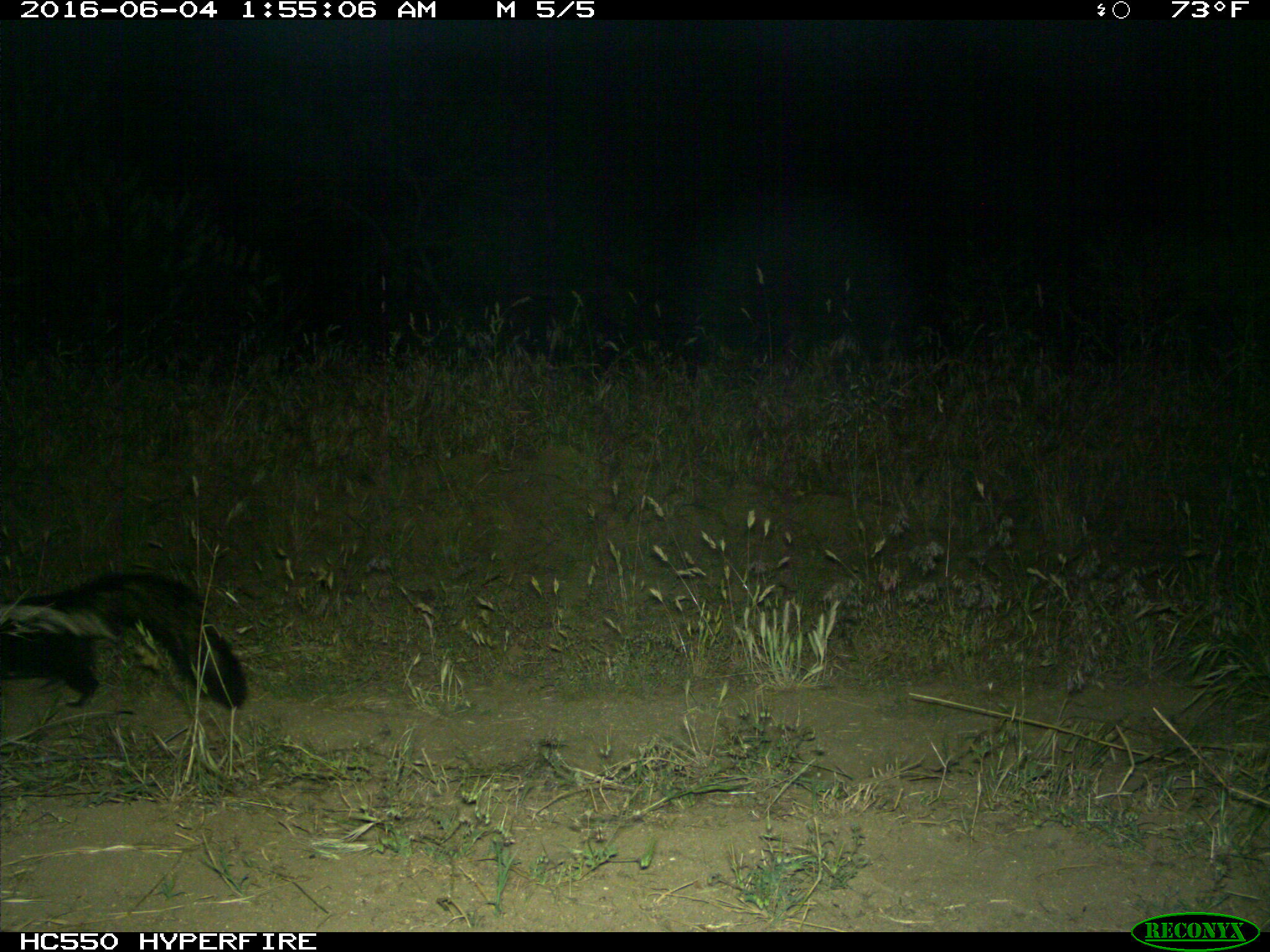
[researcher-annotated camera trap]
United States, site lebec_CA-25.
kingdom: Animalia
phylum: Chordata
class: Mammalia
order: Carnivora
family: Mephitidae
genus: Mephitis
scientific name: Mephitis mephitis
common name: striped skunk